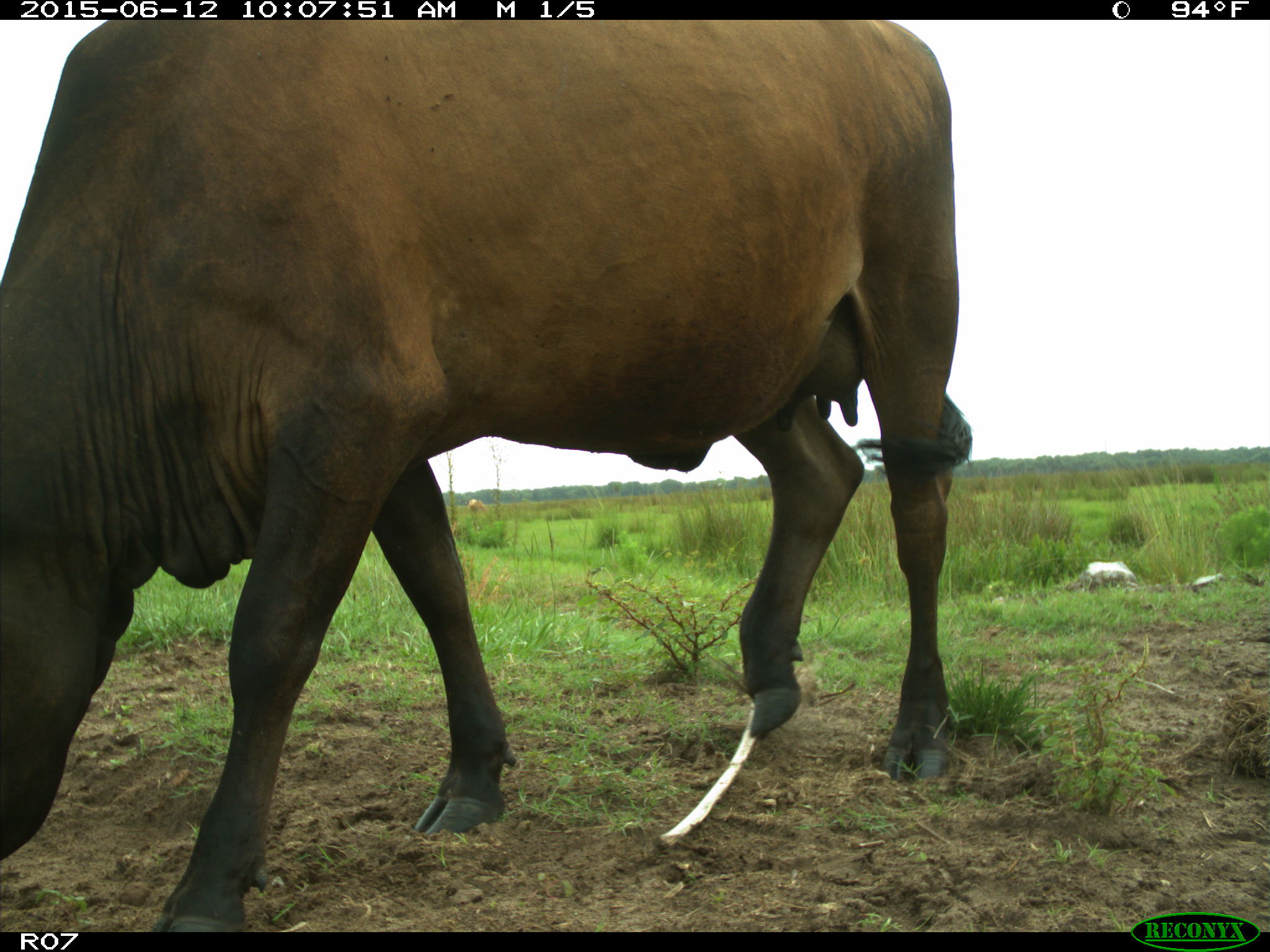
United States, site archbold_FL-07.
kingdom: Animalia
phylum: Chordata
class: Mammalia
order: Artiodactyla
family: Bovidae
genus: Bos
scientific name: Bos taurus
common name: domestic cow